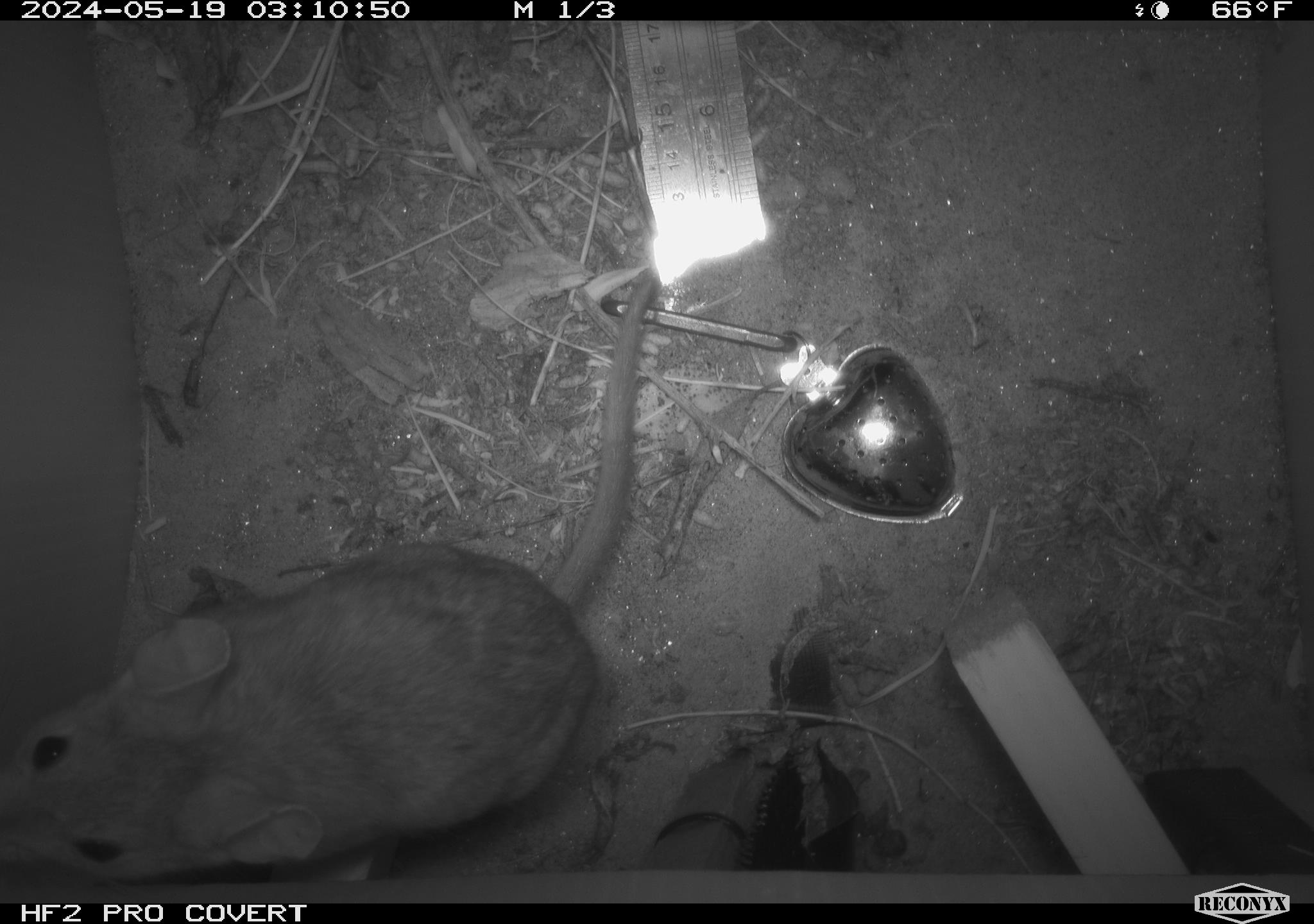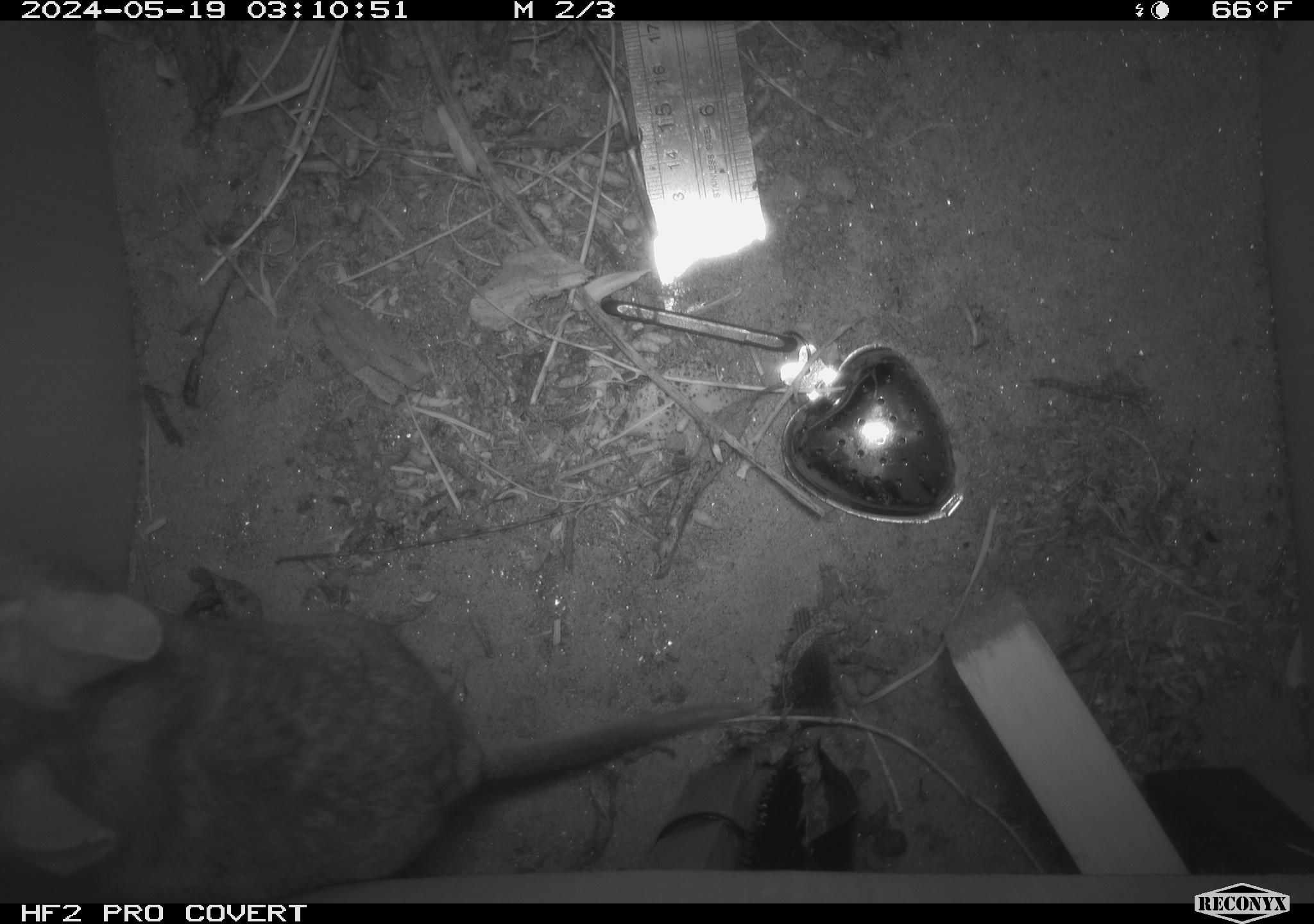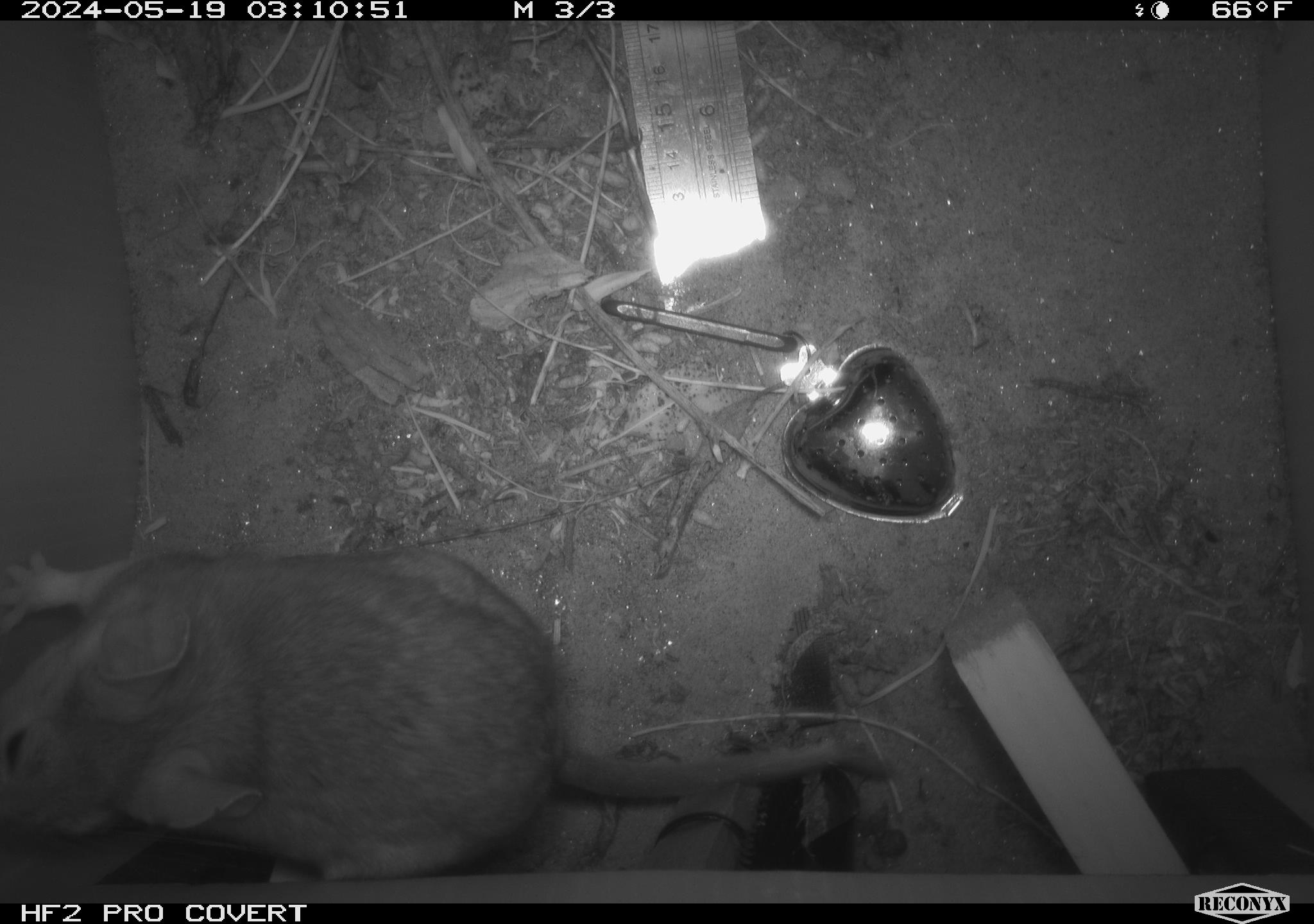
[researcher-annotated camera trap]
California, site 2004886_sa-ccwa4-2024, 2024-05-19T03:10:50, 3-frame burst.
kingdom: Animalia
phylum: Chordata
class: Mammalia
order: Rodentia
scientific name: Rodentia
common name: woodrat or rat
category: woodrat or rat species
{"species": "woodrat or rat species (woodrat or rat) (Rodentia)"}